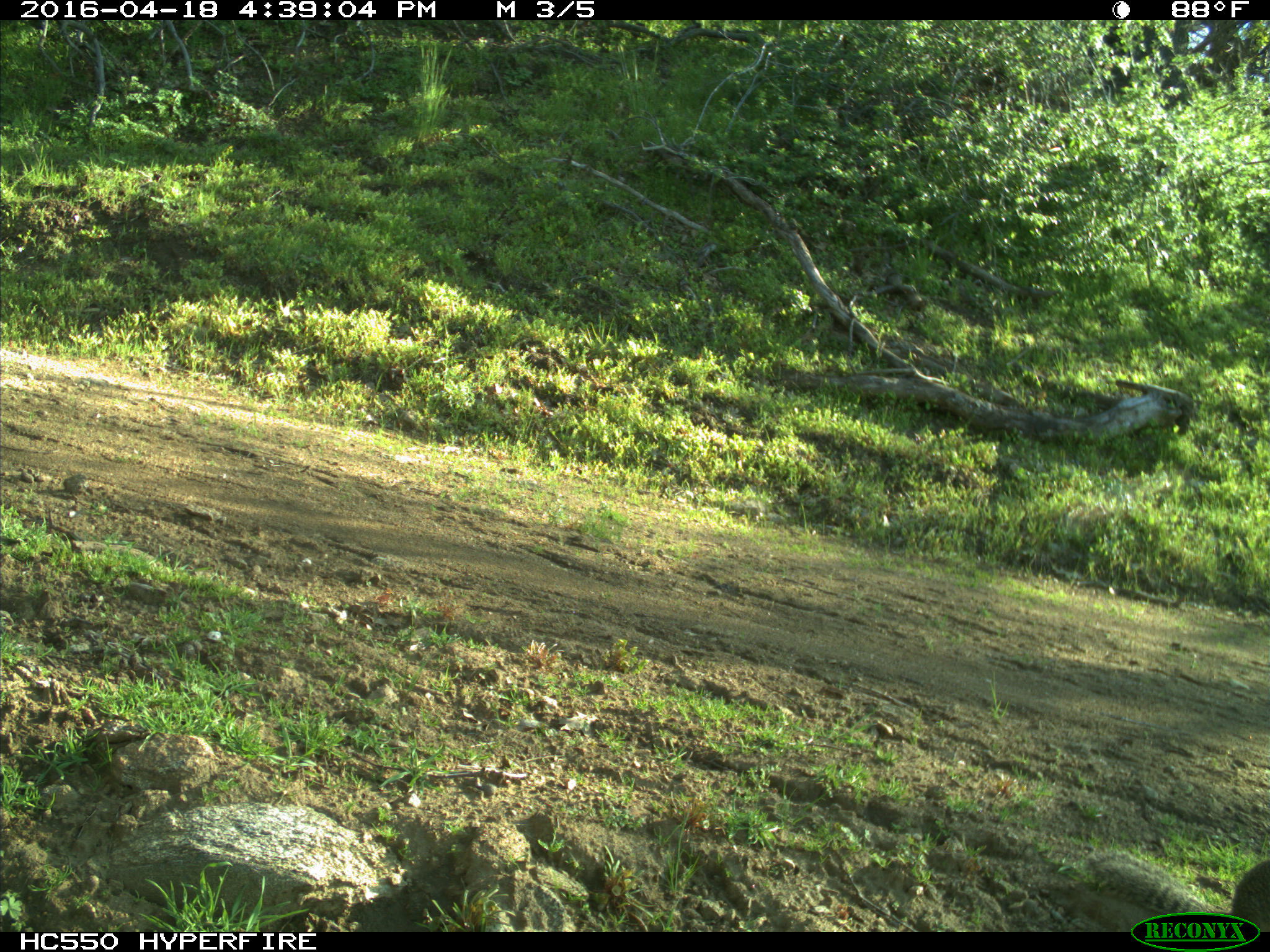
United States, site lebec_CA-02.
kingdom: Animalia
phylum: Chordata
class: Mammalia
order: Rodentia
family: Sciuridae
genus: Otospermophilus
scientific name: Otospermophilus beecheyi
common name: california ground squirrel